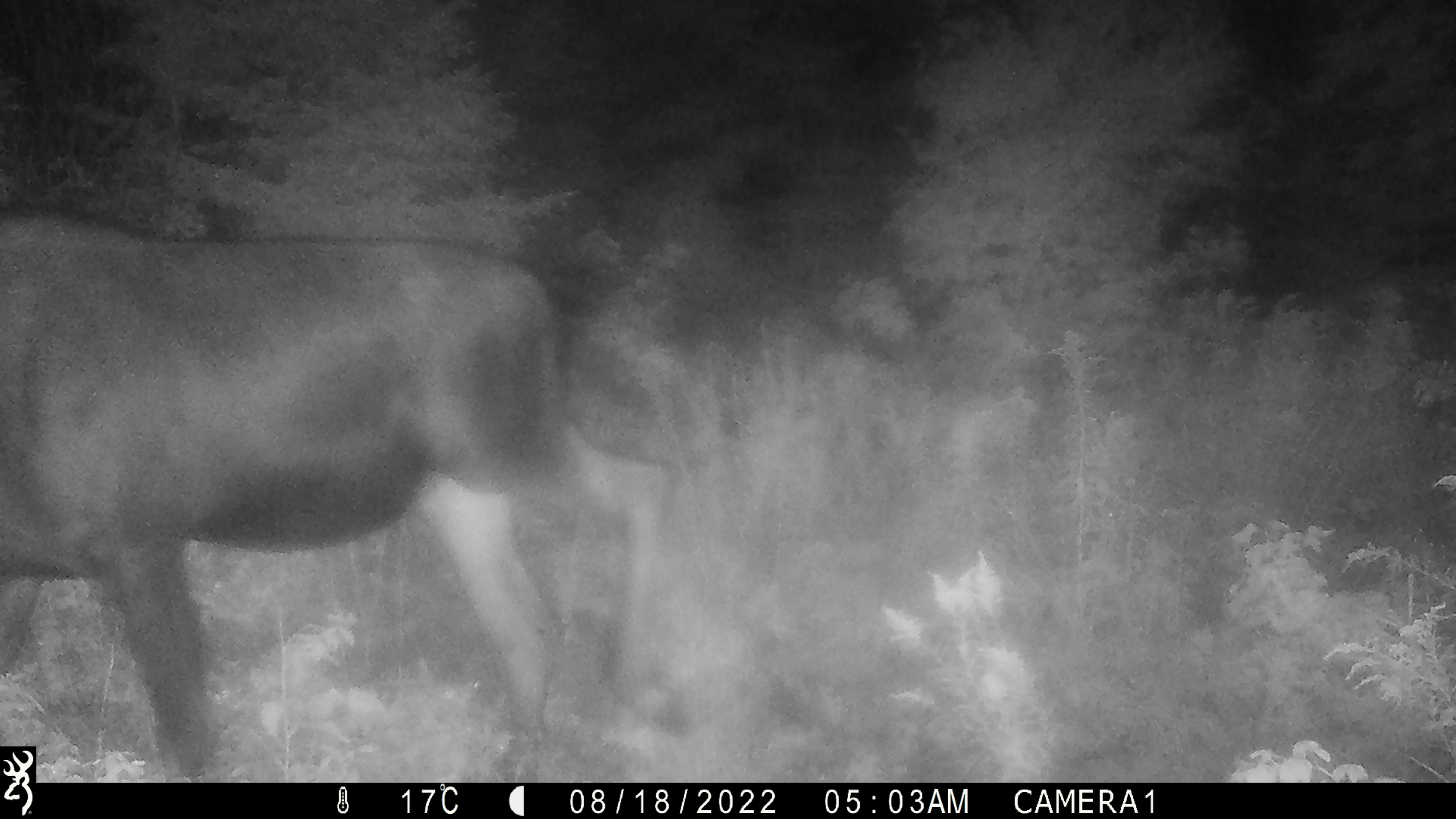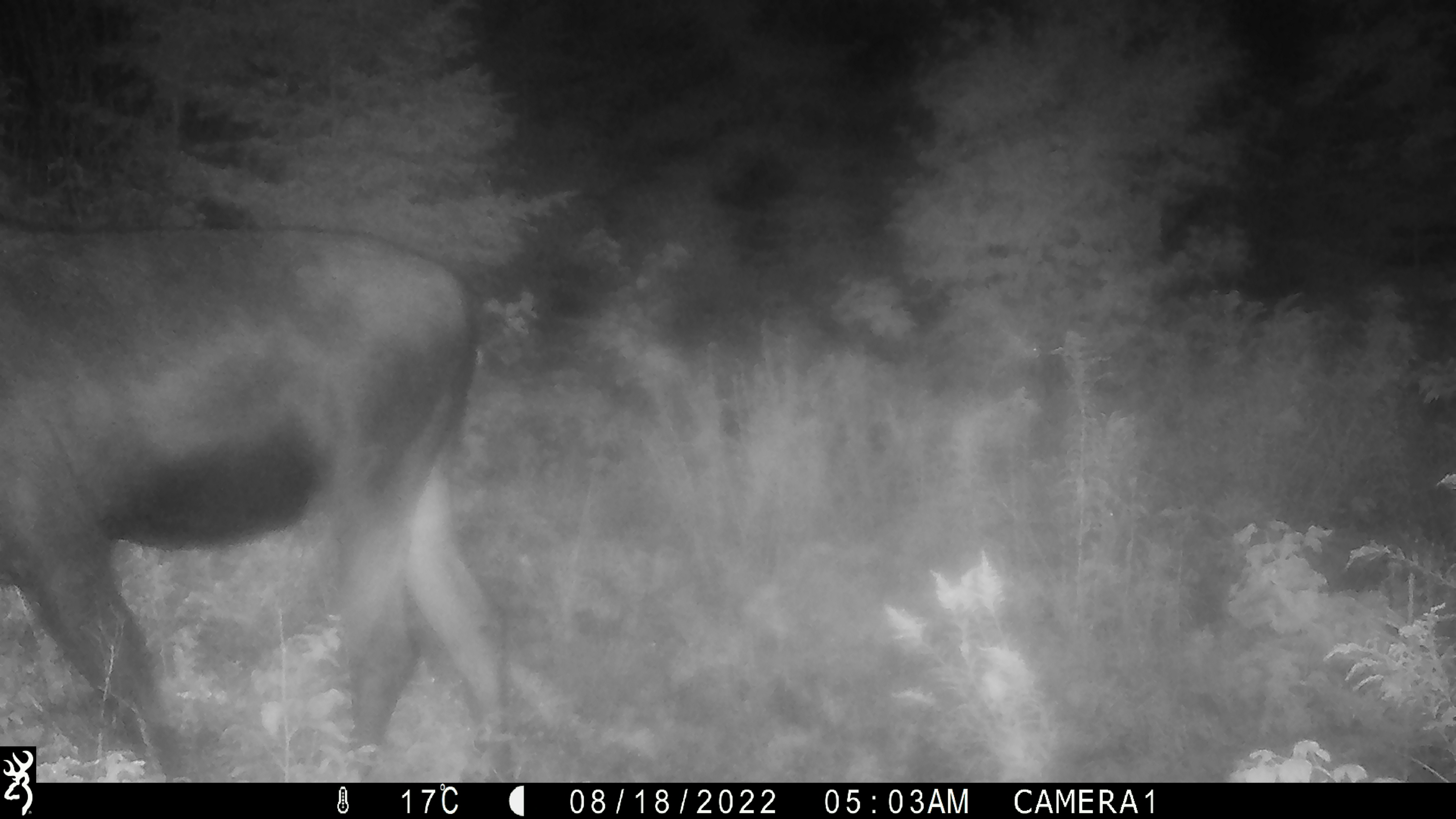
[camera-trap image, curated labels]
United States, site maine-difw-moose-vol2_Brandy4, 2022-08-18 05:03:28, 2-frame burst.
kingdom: Animalia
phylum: Chordata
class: Mammalia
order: Artiodactyla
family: Cervidae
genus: Alces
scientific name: Alces alces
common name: moose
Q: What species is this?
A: Moose (Alces alces).